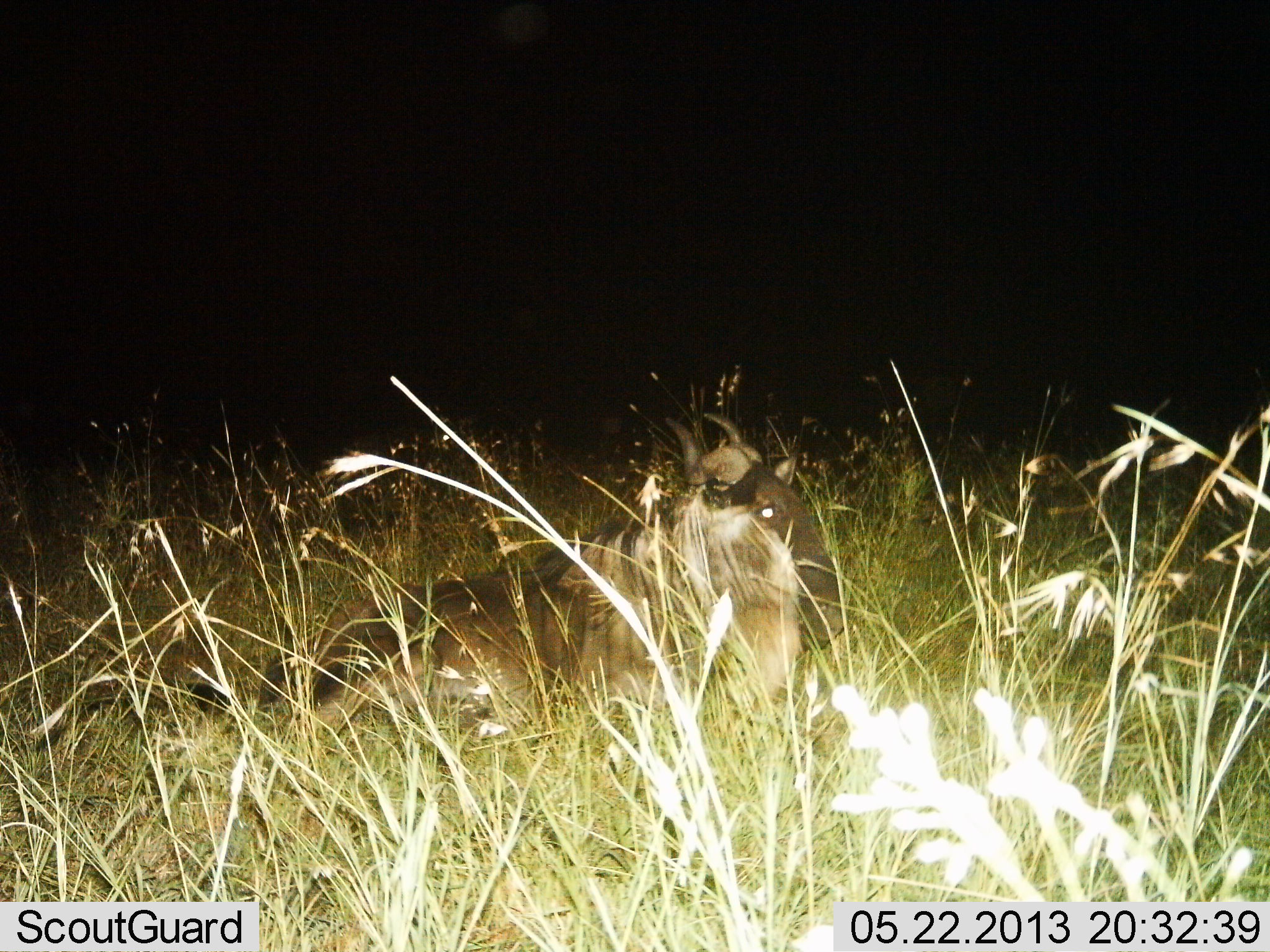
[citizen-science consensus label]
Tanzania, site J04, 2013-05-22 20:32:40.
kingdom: Animalia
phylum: Chordata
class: Mammalia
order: Artiodactyla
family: Bovidae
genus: Connochaetes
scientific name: Connochaetes taurinus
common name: blue wildebeest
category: wildebeest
Wildebeest (blue wildebeest) (Connochaetes taurinus), count 1. Behavior (volunteer vote fractions): standing 0%, resting 100%, moving 0%, interacting 0%. Young present (vote fraction): 0%. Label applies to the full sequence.